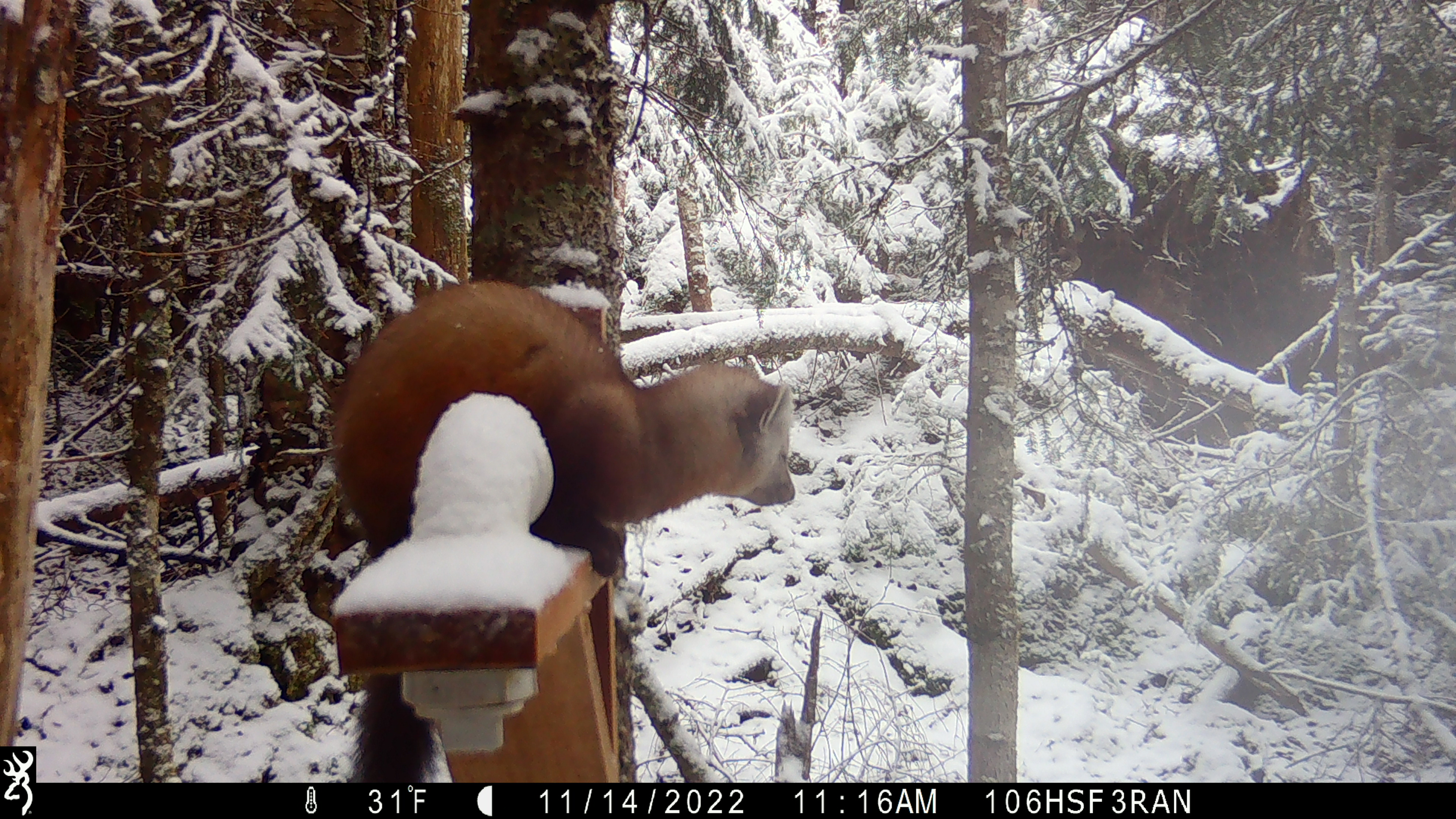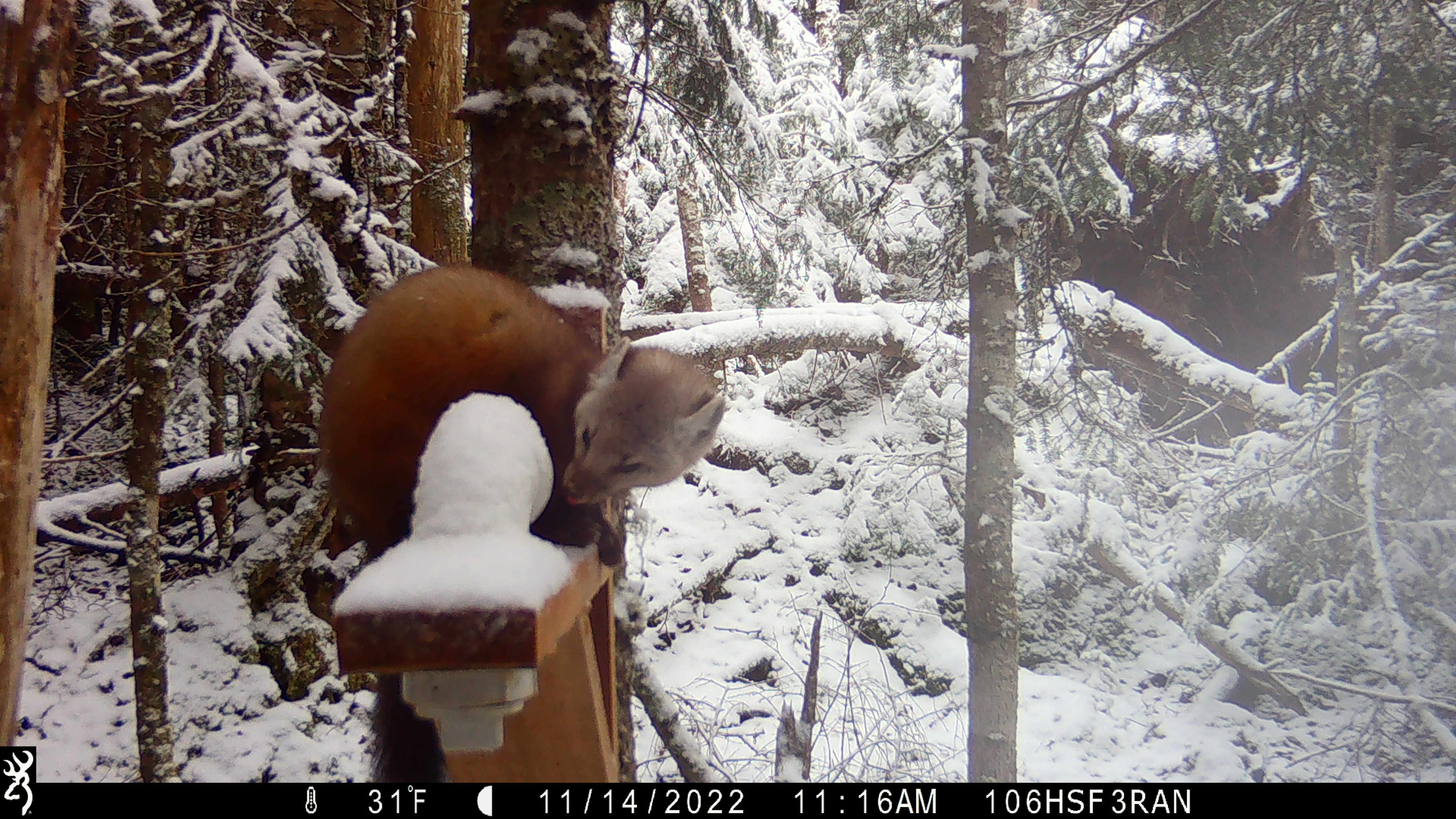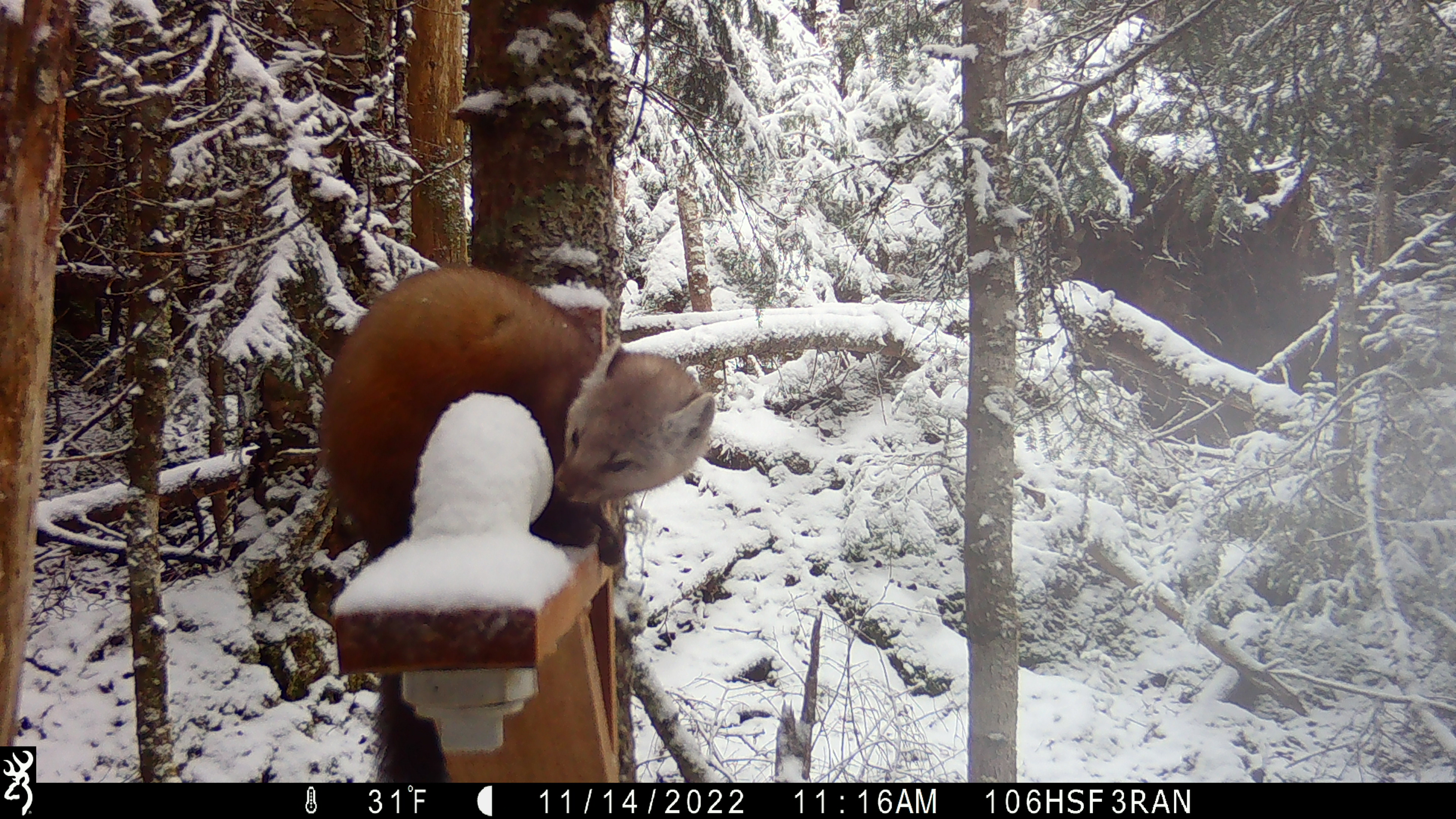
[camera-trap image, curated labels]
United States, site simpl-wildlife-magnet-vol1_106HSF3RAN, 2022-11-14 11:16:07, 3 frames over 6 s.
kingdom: Animalia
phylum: Chordata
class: Mammalia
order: Carnivora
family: Mustelidae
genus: Martes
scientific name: Martes americana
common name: american marten